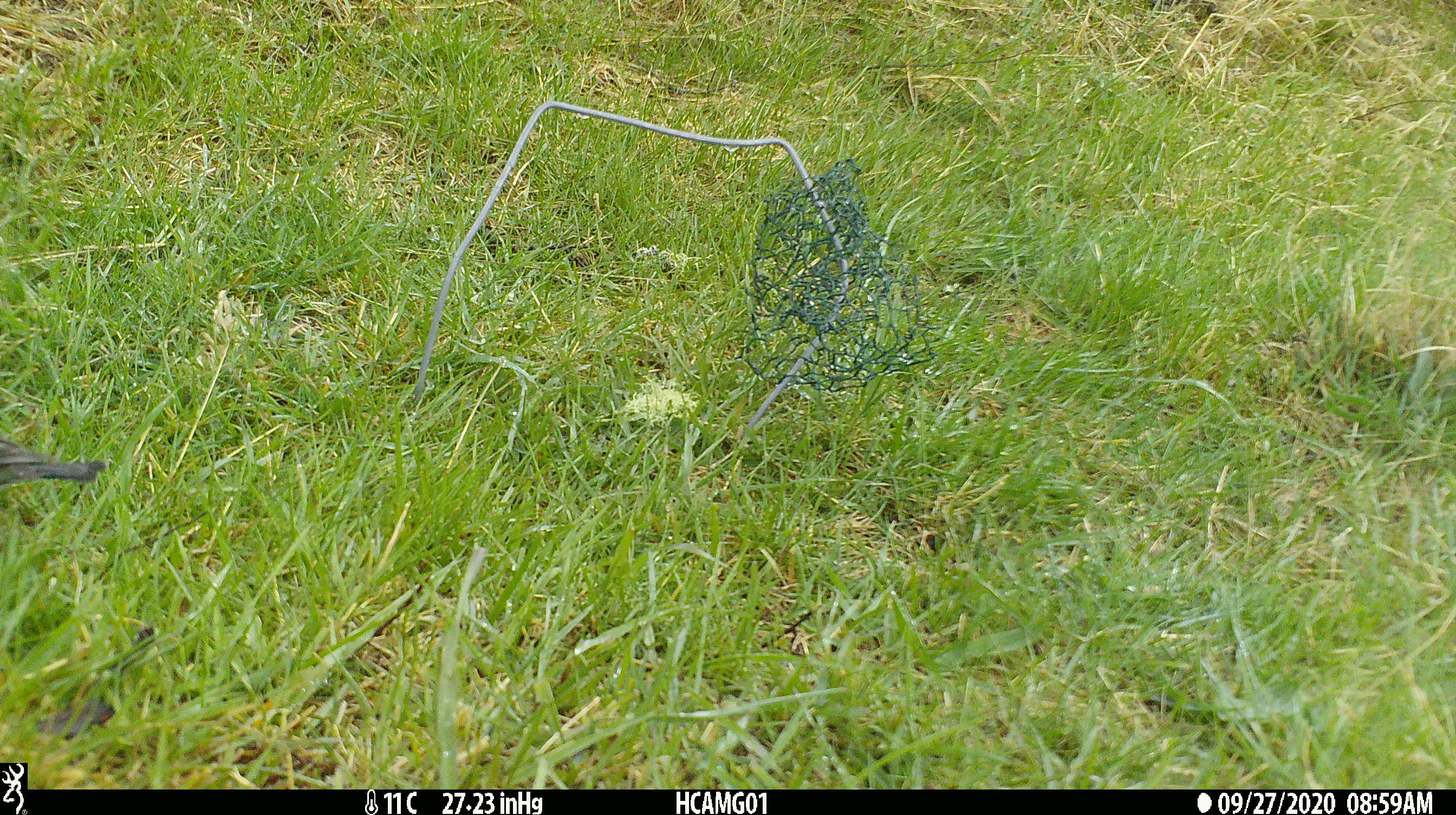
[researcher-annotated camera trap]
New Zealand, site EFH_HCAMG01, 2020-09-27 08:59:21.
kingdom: Animalia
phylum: Chordata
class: Aves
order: Passeriformes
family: Prunellidae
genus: Prunella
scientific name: Prunella modularis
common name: dunnock